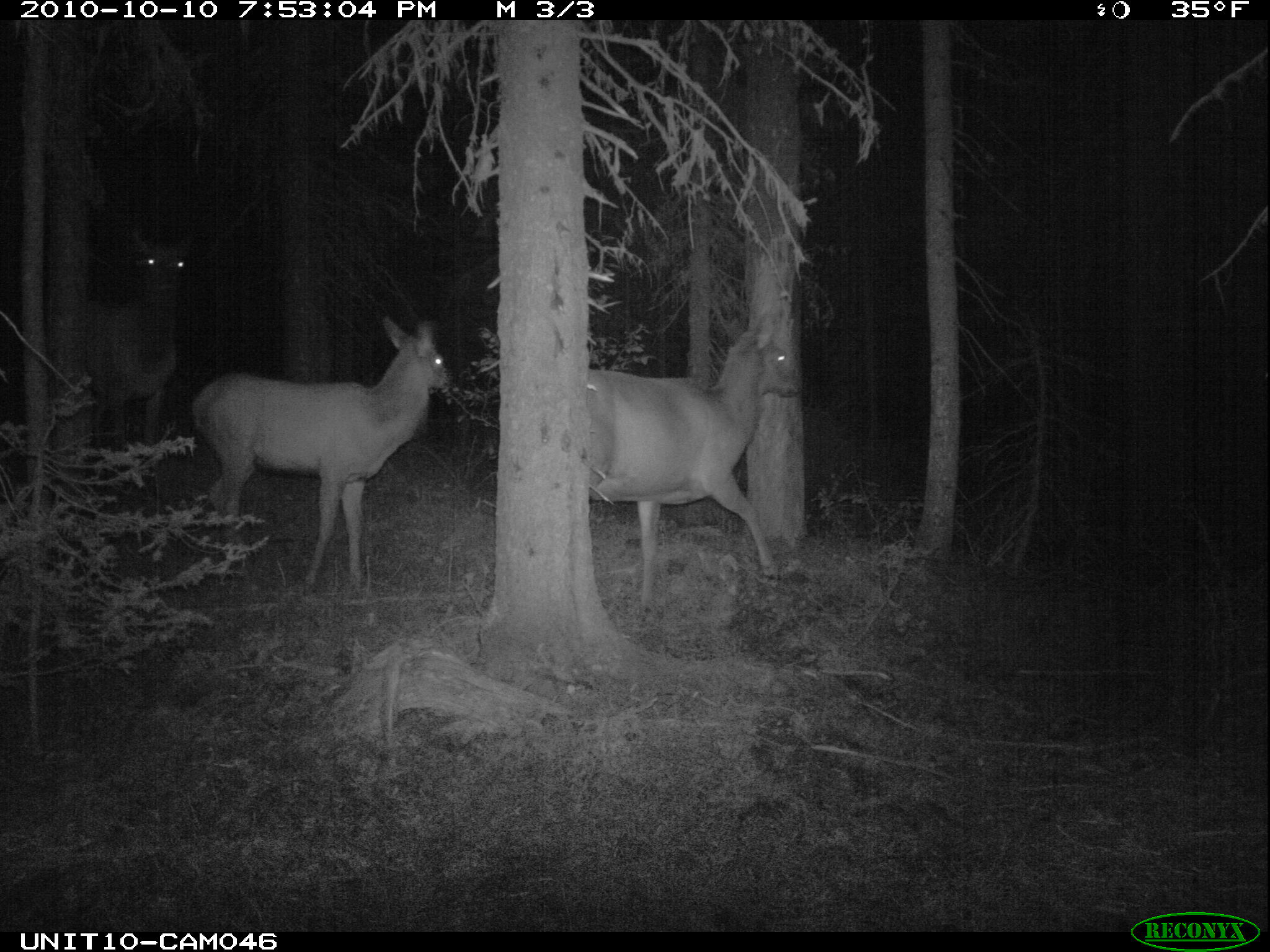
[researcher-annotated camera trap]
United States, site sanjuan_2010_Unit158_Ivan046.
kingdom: Animalia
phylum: Chordata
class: Mammalia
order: Artiodactyla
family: Cervidae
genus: Cervus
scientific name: Cervus elaphus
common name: red deer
Cervus elaphus (red deer).